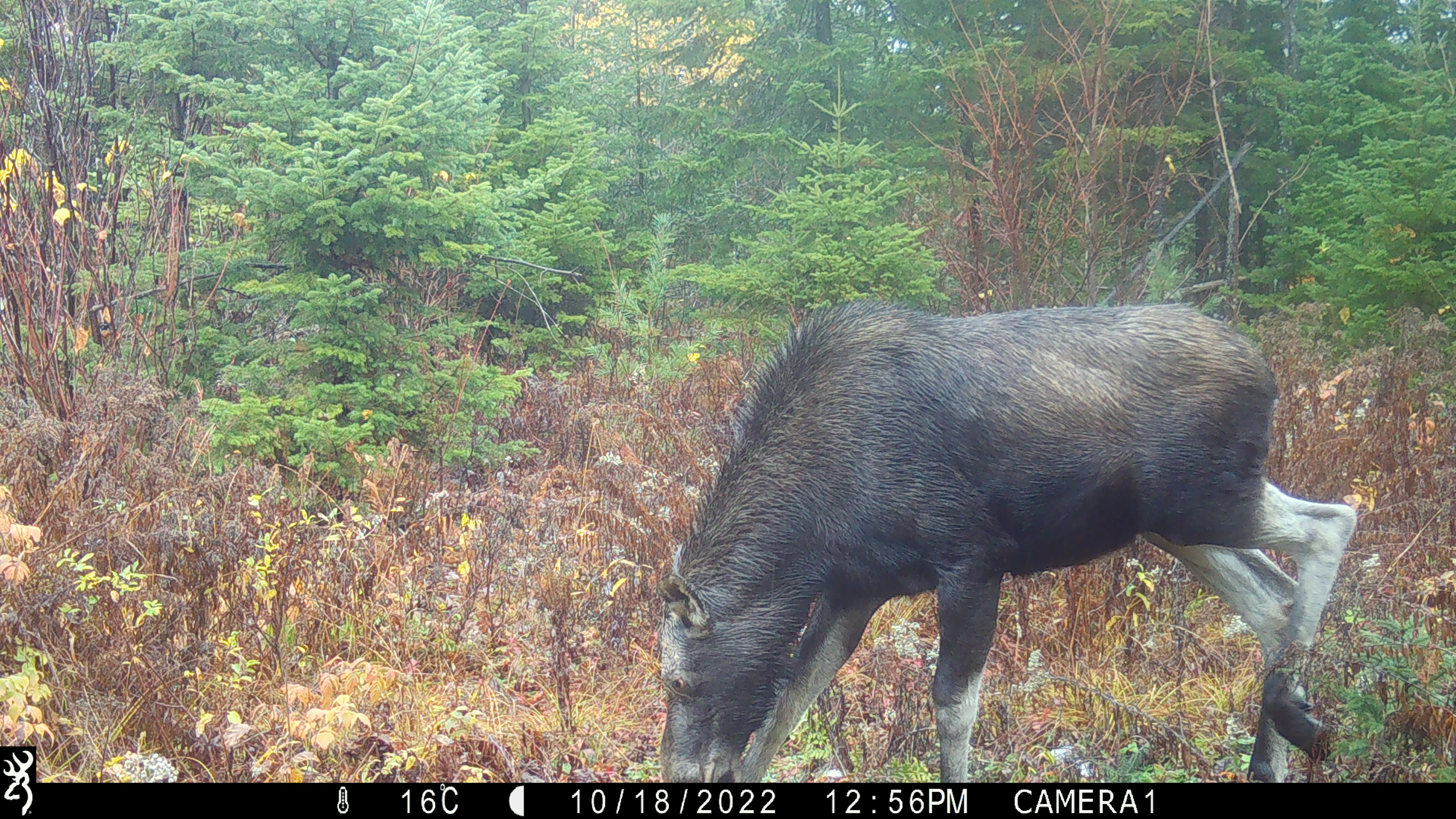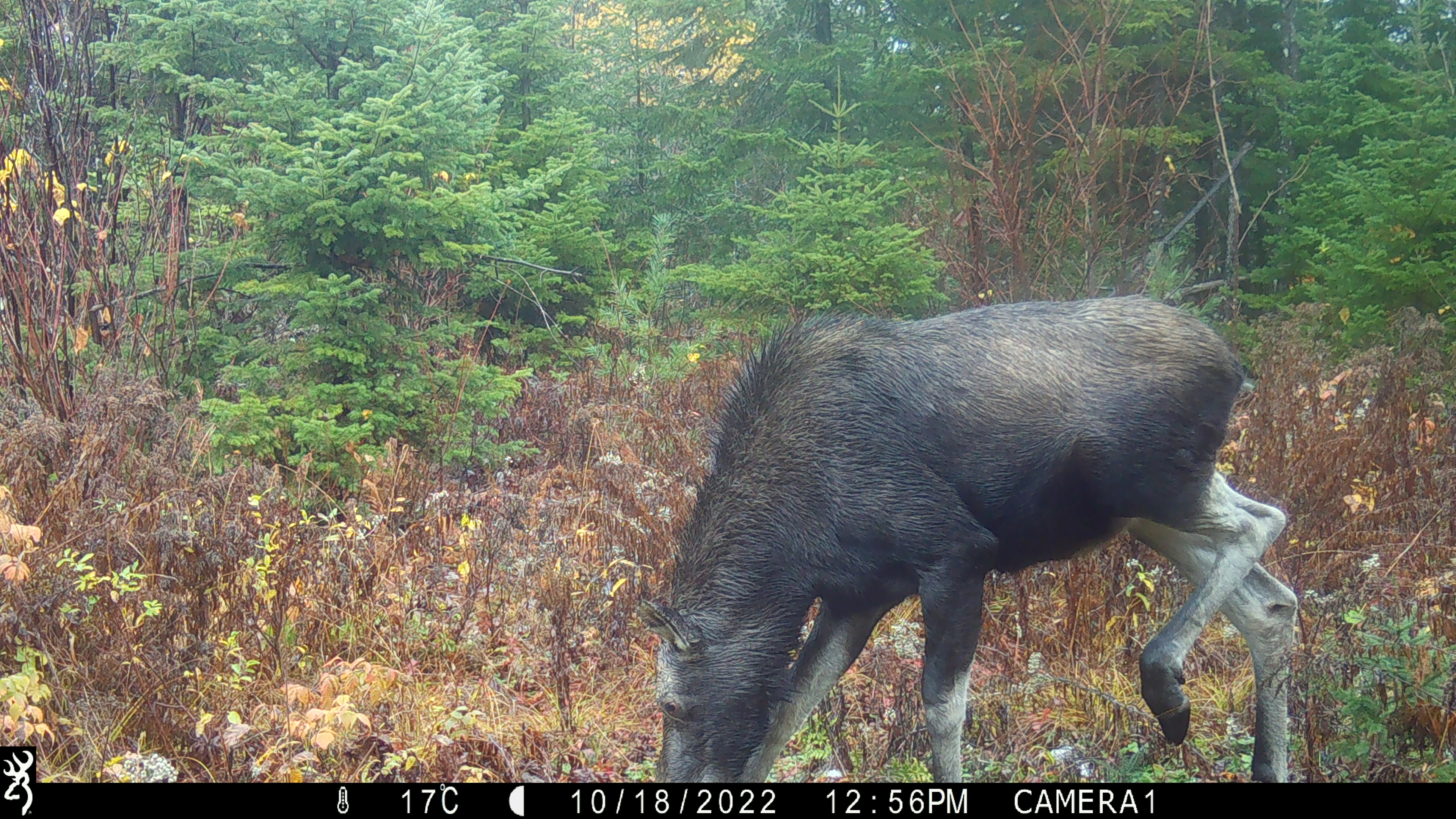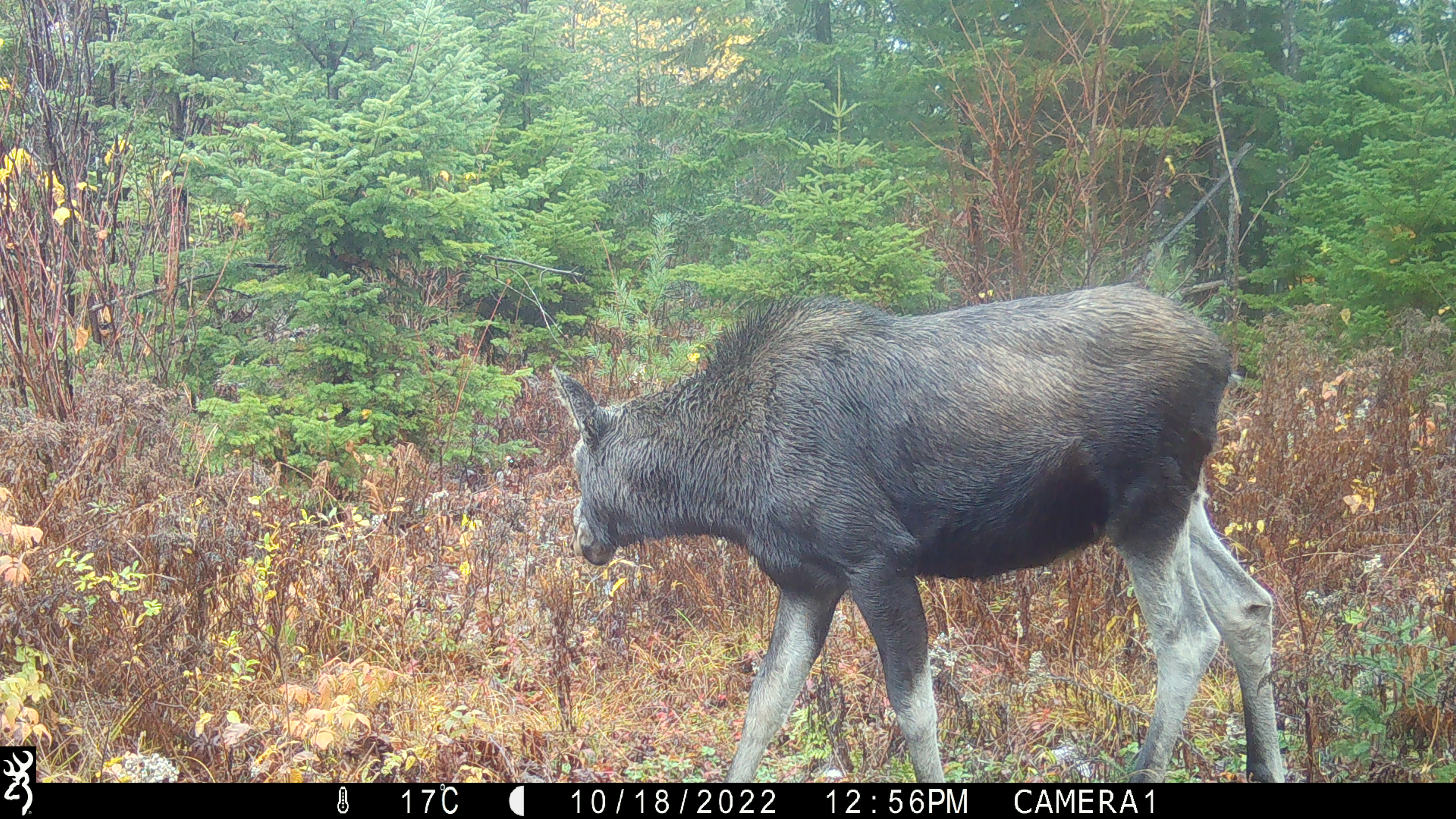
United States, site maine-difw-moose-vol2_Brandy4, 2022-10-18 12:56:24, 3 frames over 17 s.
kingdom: Animalia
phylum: Chordata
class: Mammalia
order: Artiodactyla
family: Cervidae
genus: Alces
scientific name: Alces alces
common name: moose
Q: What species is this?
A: Moose (Alces alces).